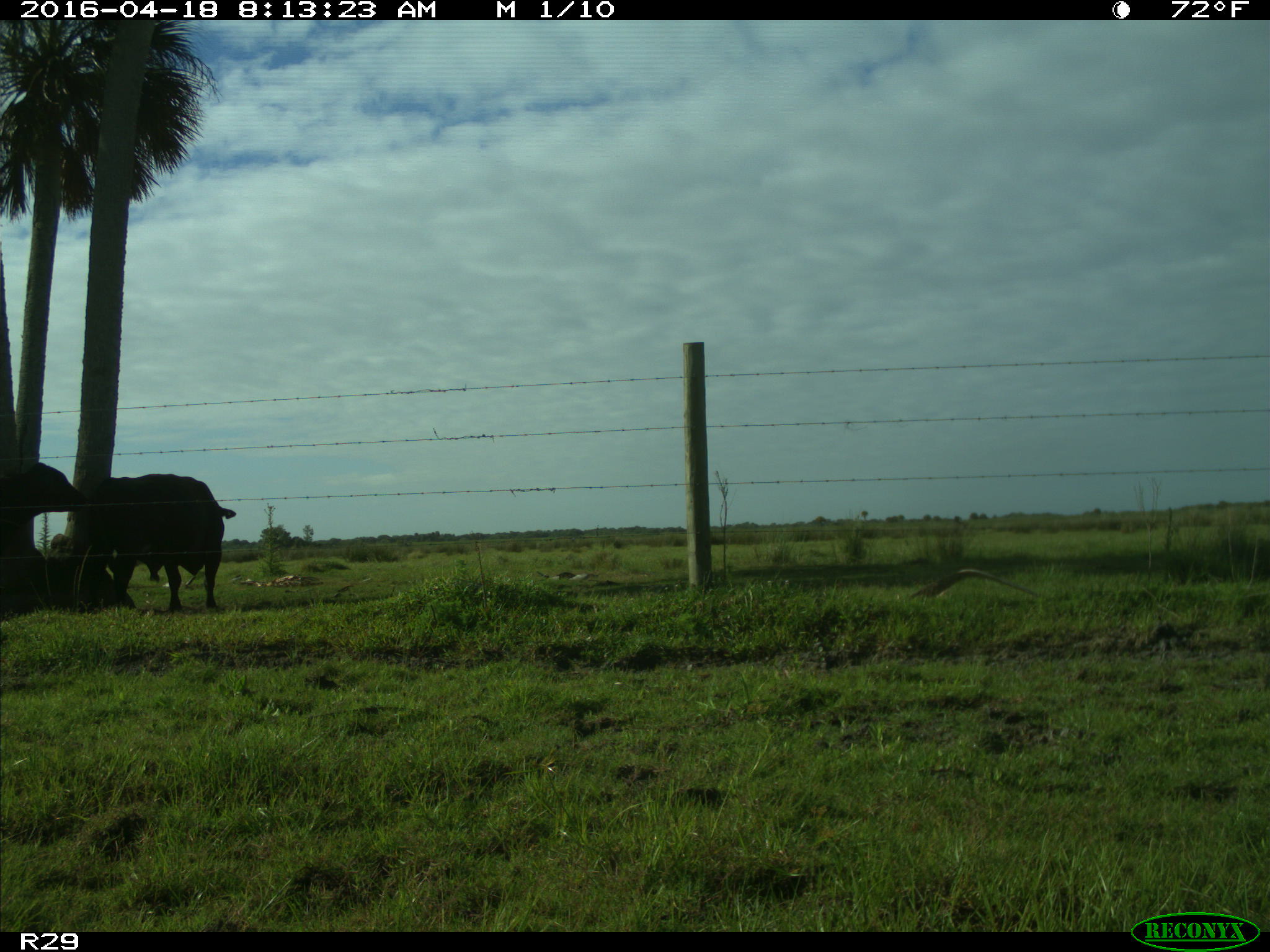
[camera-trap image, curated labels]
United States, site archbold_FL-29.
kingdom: Animalia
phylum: Chordata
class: Mammalia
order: Artiodactyla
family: Bovidae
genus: Bos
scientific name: Bos taurus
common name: domestic cow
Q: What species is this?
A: Bos taurus (domestic cow).